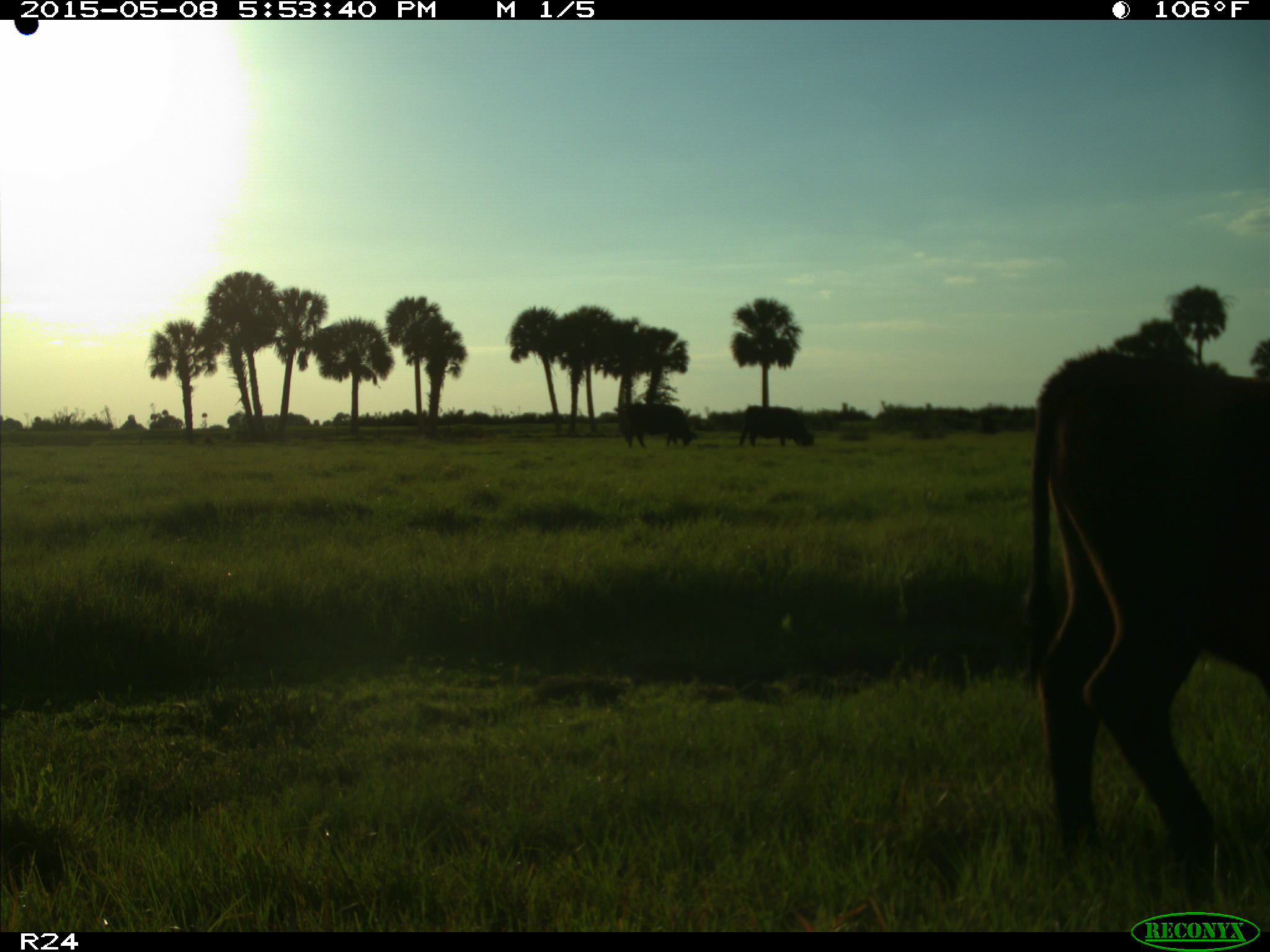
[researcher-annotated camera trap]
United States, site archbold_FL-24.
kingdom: Animalia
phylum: Chordata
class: Mammalia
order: Artiodactyla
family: Bovidae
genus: Bos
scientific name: Bos taurus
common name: domestic cow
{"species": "Bos taurus (domestic cow)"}